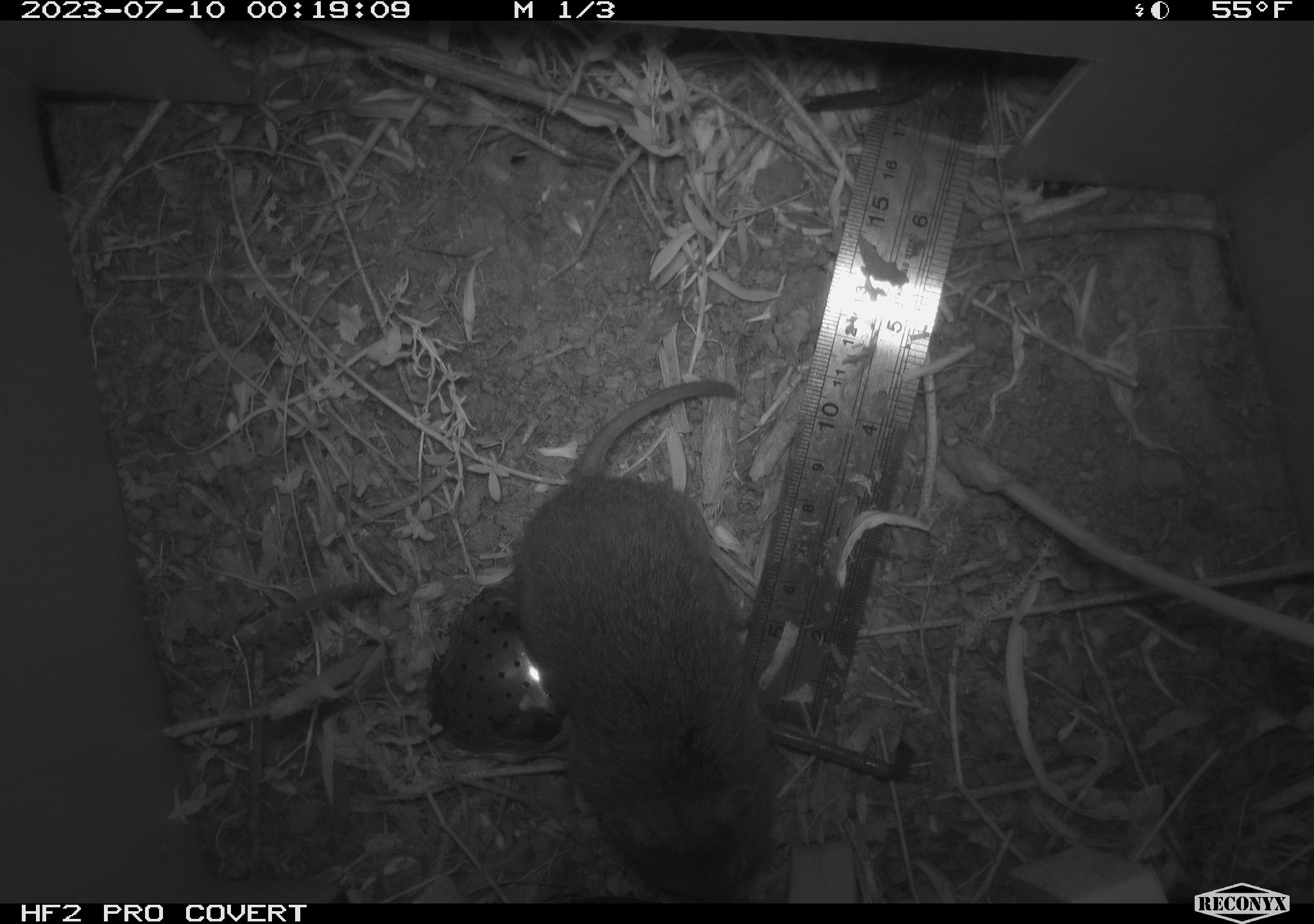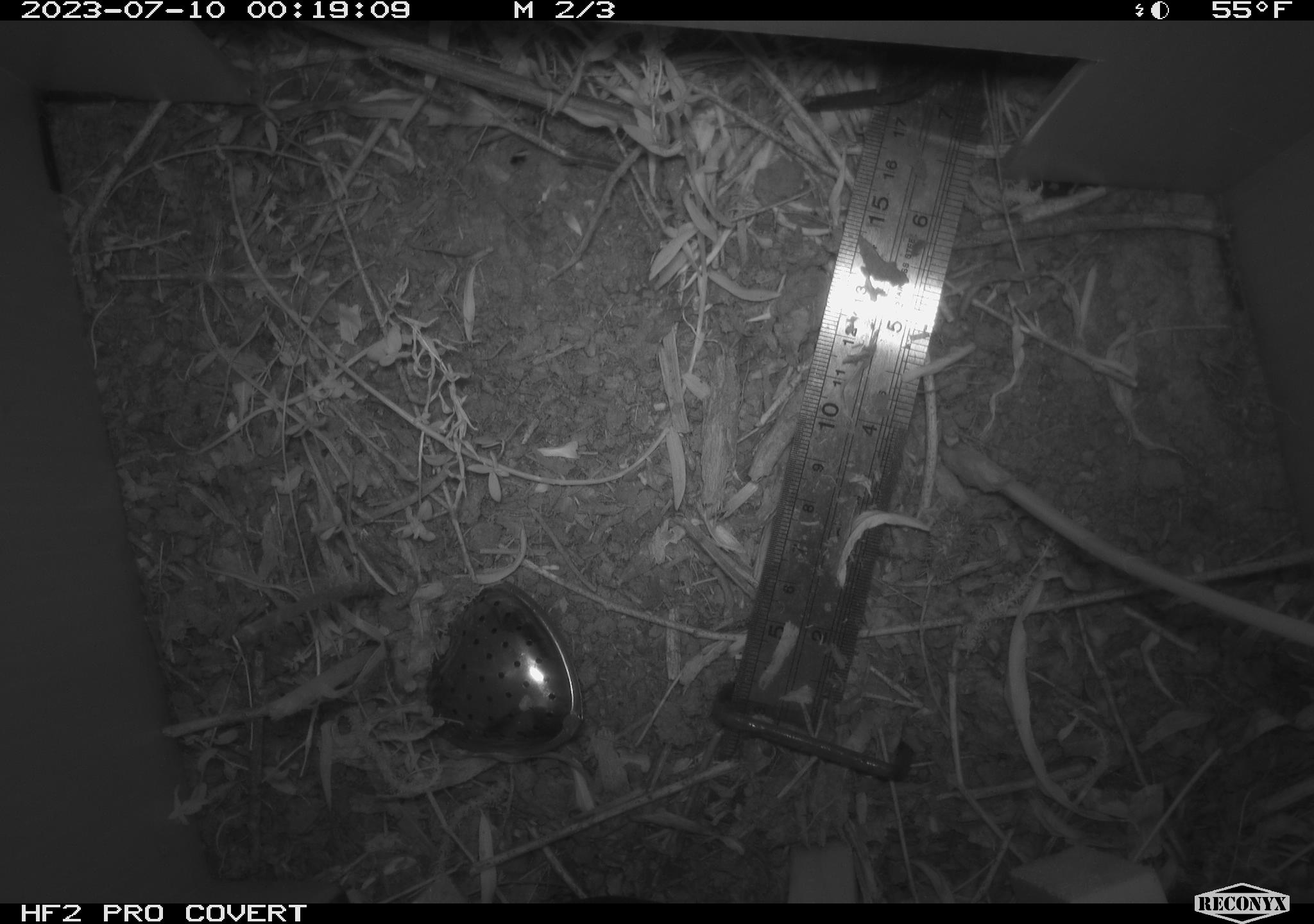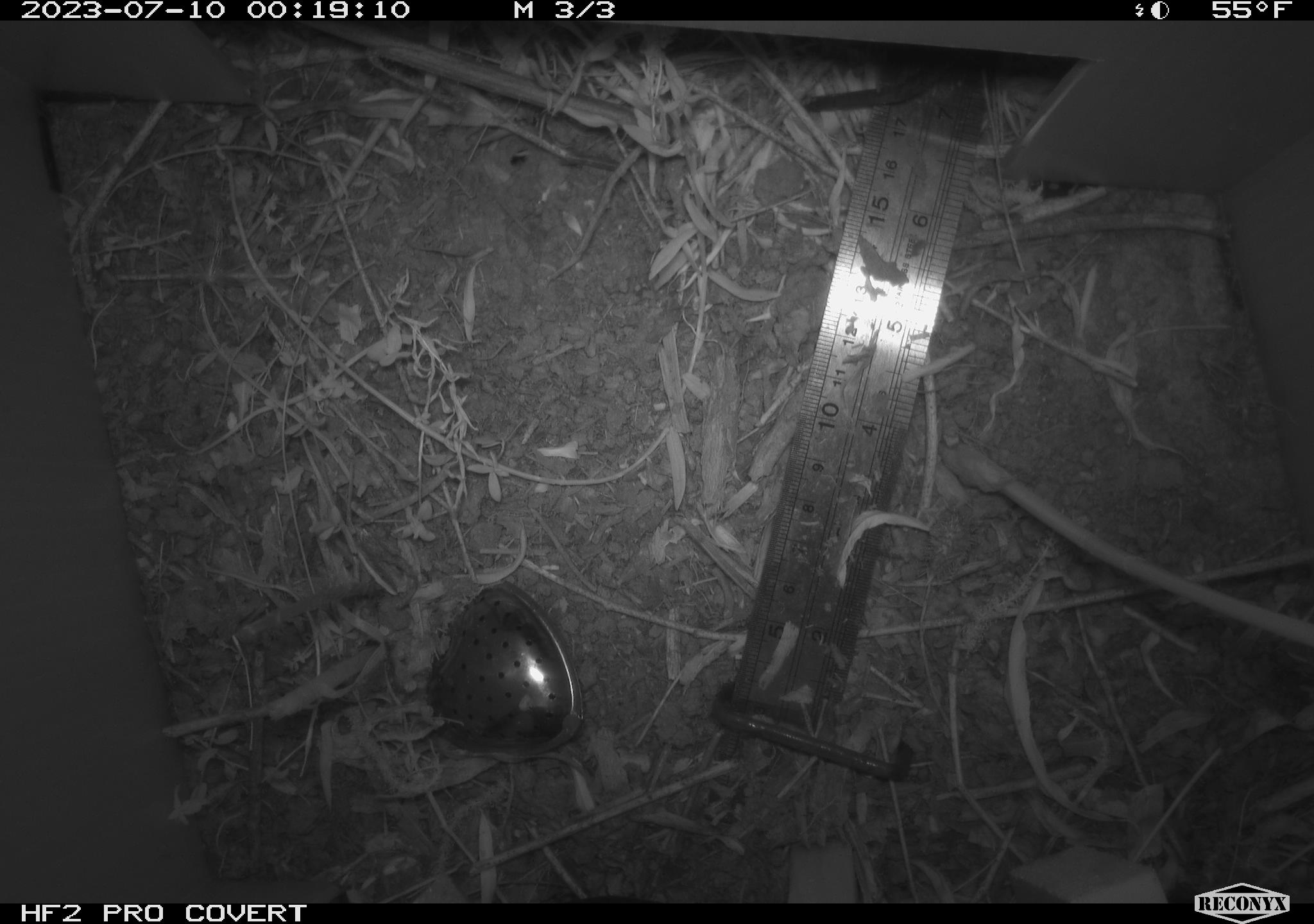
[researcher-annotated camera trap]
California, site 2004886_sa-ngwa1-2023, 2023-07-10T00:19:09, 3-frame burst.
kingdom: Animalia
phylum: Chordata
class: Mammalia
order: Rodentia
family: Cricetidae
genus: Microtus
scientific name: Microtus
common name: meadow vole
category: microtus species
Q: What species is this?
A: Microtus species (meadow vole) (Microtus).